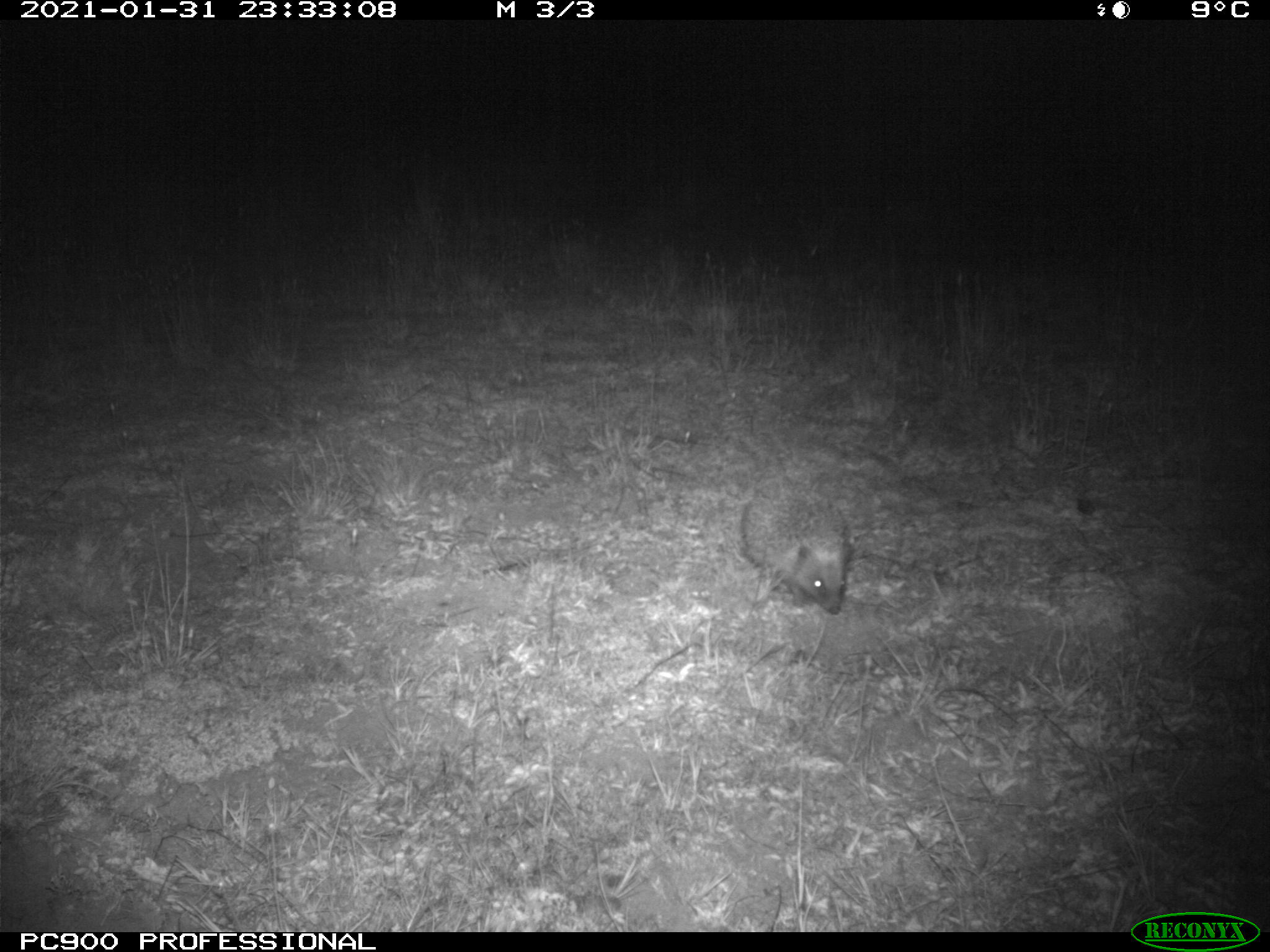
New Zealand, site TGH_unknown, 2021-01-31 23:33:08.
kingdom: Animalia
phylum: Chordata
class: Mammalia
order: Eulipotyphla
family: Erinaceidae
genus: Erinaceus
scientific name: Erinaceus europaeus europaeus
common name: european hedgehog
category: hedgehog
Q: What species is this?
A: Hedgehog (european hedgehog) (Erinaceus europaeus europaeus).